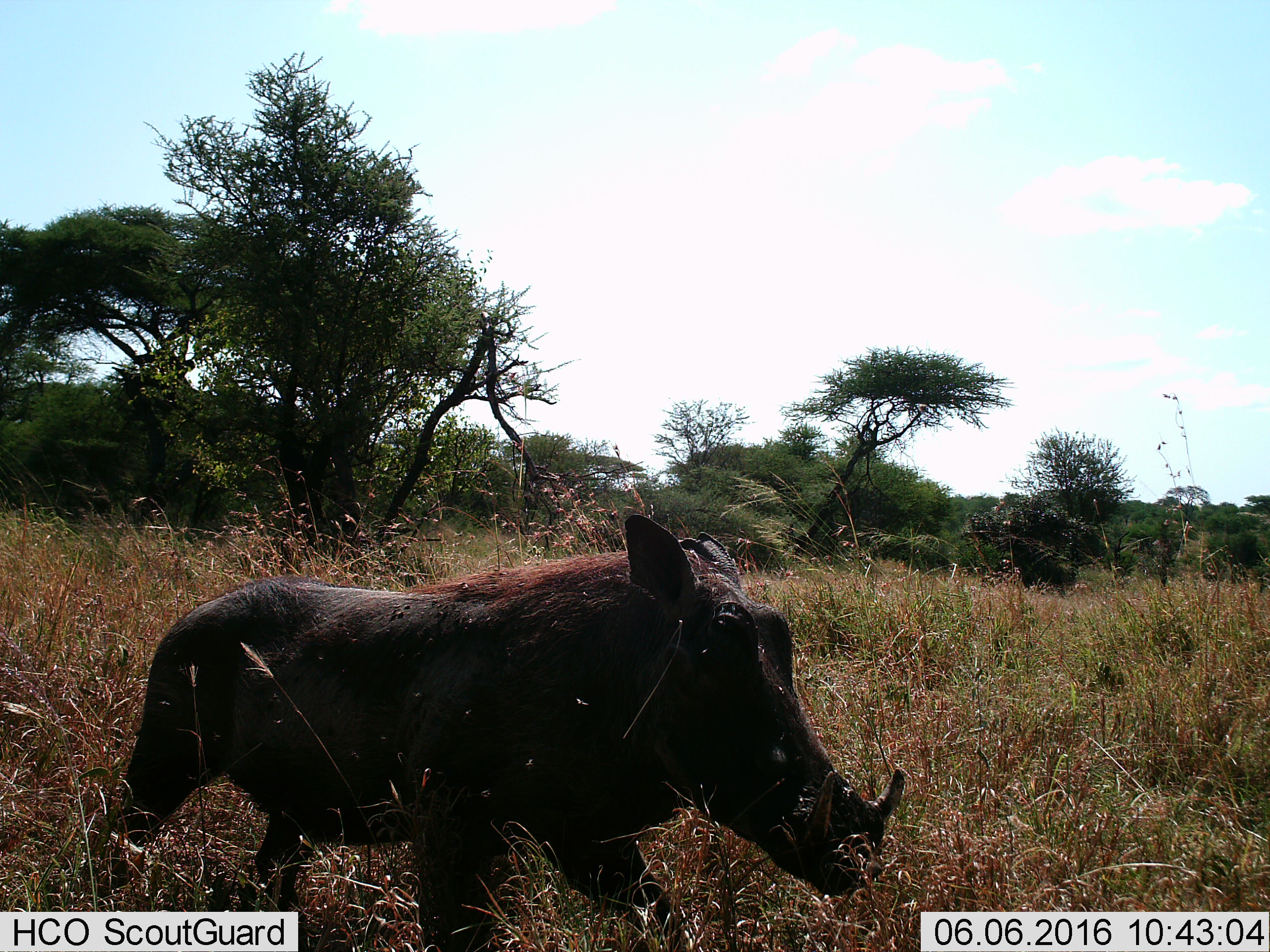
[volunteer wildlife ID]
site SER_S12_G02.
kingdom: Animalia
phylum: Chordata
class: Mammalia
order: Artiodactyla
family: Suidae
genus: Phacochoerus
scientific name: Phacochoerus africanus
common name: warthog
Warthog (Phacochoerus africanus), count 1. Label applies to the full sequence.